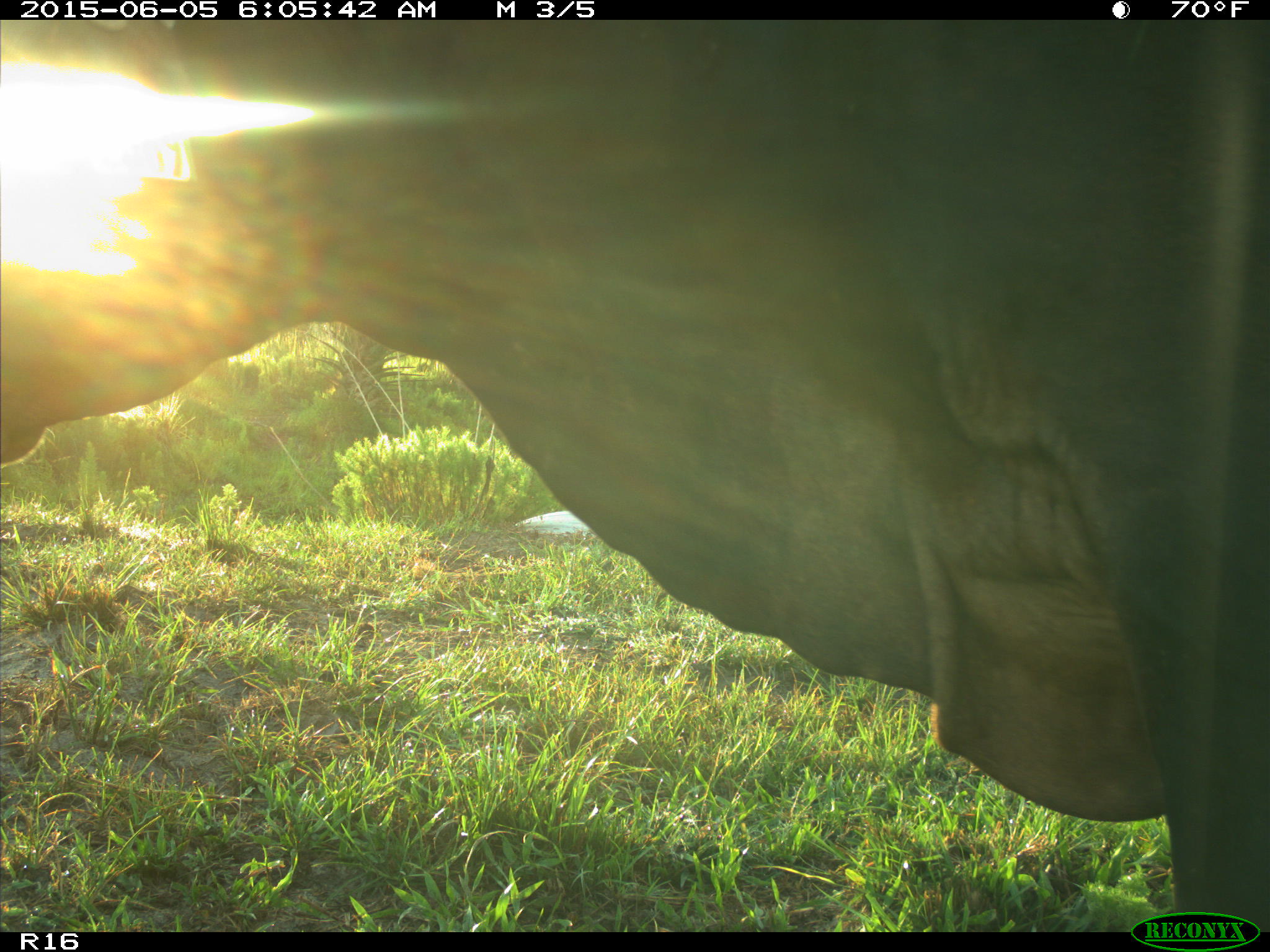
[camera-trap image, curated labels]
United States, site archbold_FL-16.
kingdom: Animalia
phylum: Chordata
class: Mammalia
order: Artiodactyla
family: Bovidae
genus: Bos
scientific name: Bos taurus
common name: domestic cow